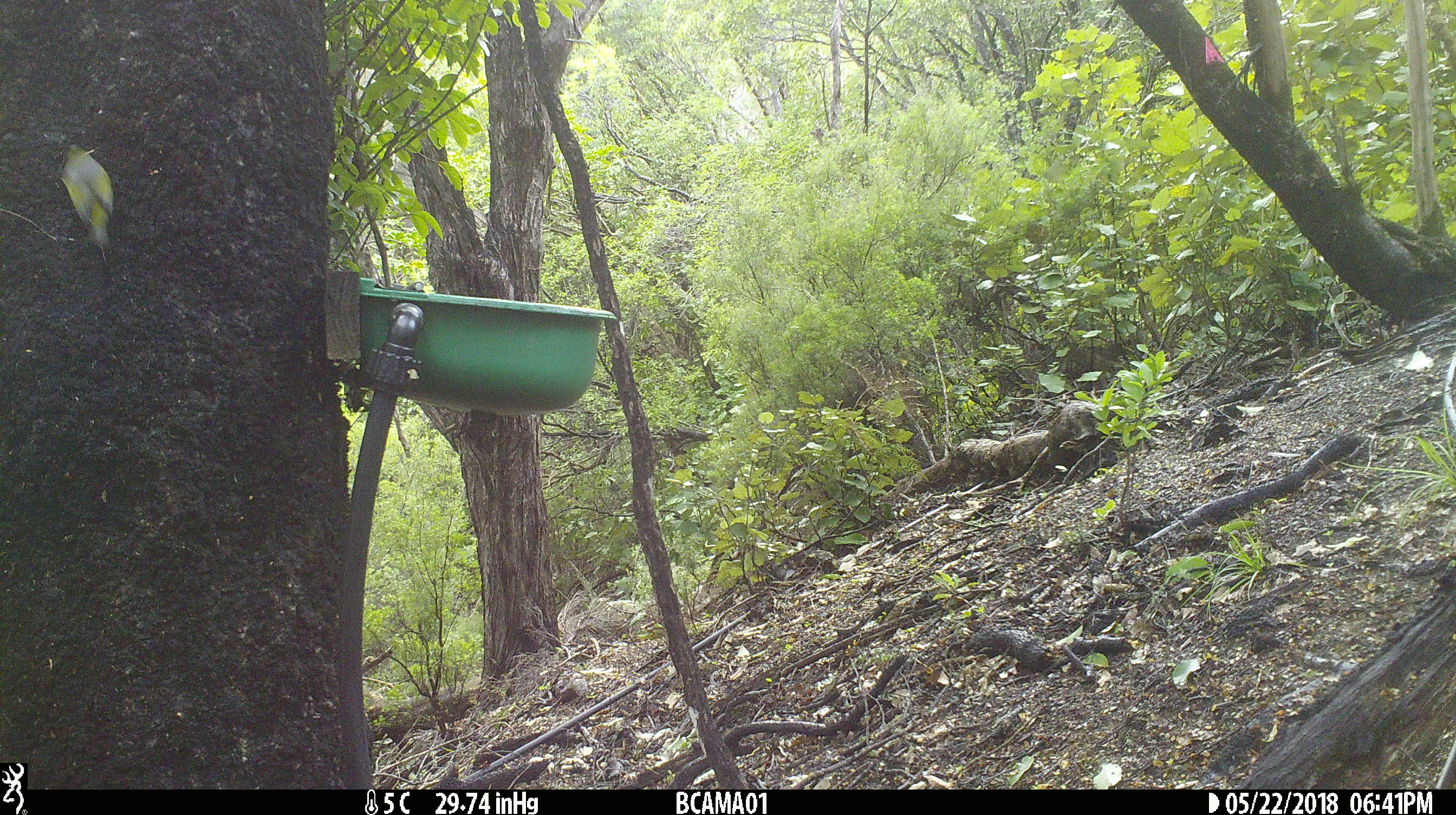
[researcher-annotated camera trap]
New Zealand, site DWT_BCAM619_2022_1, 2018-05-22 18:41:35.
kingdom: Animalia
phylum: Chordata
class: Aves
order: Passeriformes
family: Zosteropidae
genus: Zosterops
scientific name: Zosterops lateralis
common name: silvereye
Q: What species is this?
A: Silvereye (Zosterops lateralis).